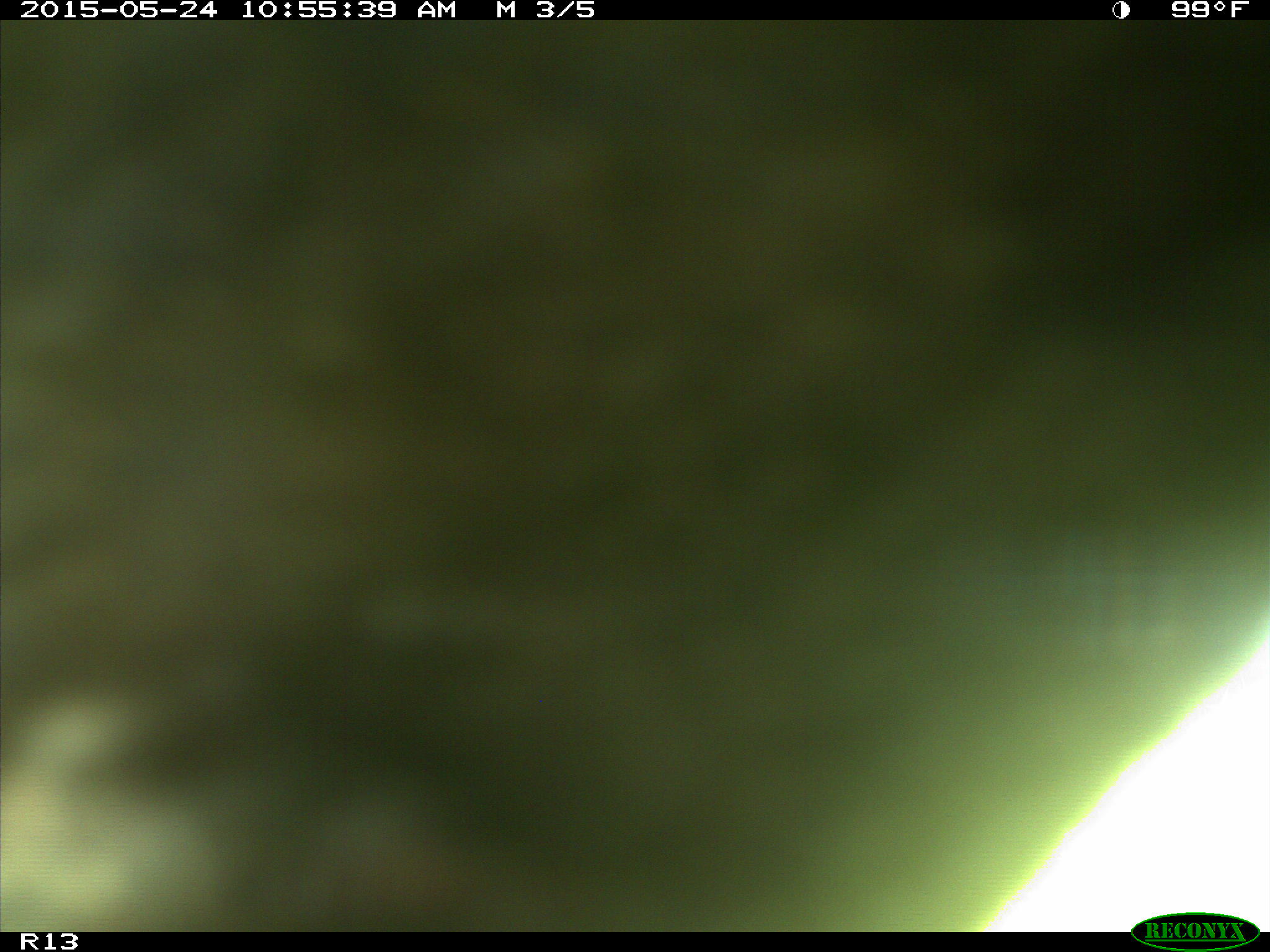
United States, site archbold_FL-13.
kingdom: Animalia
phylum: Chordata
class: Mammalia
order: Artiodactyla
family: Bovidae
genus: Bos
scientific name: Bos taurus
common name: domestic cow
Bos taurus (domestic cow).